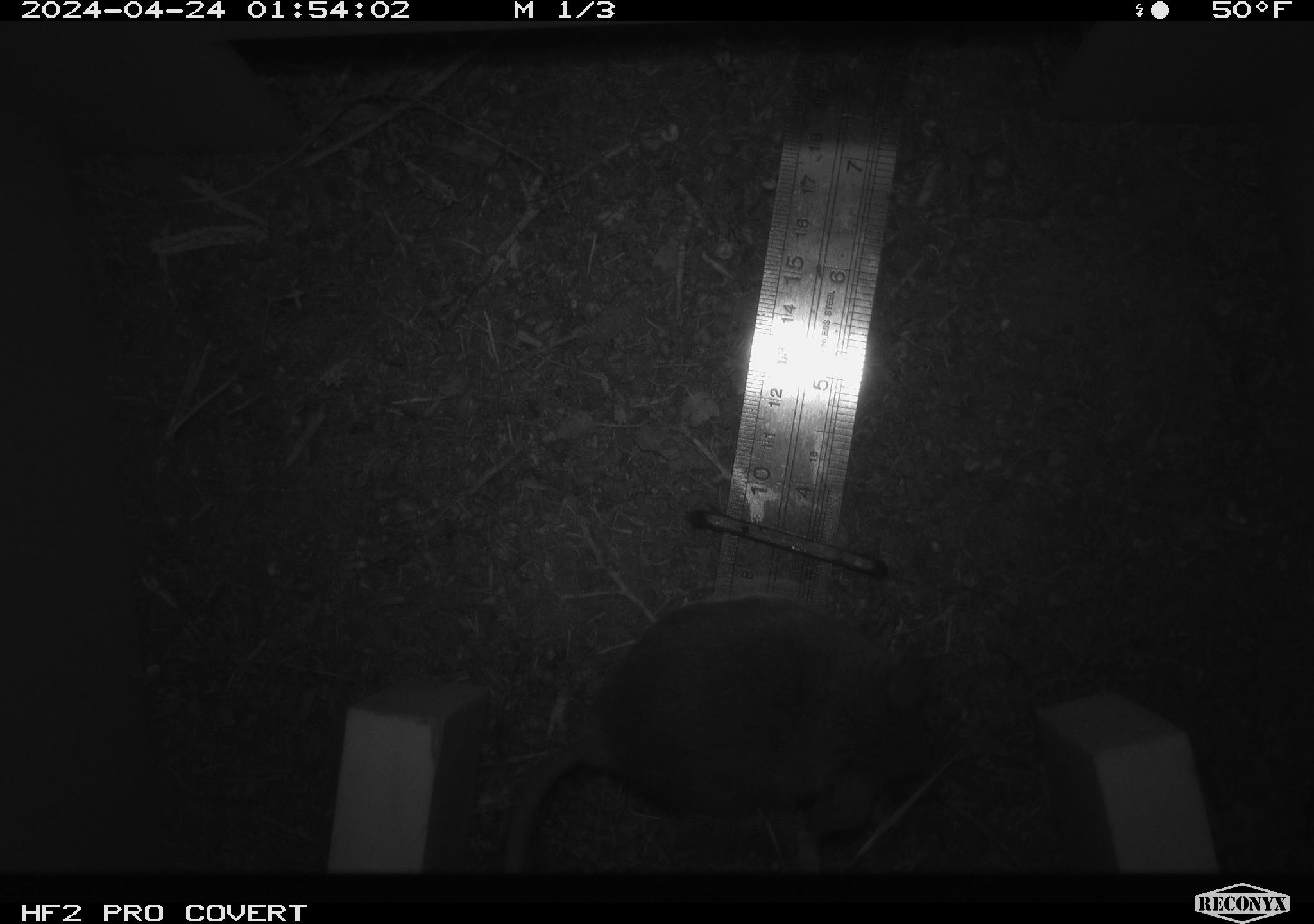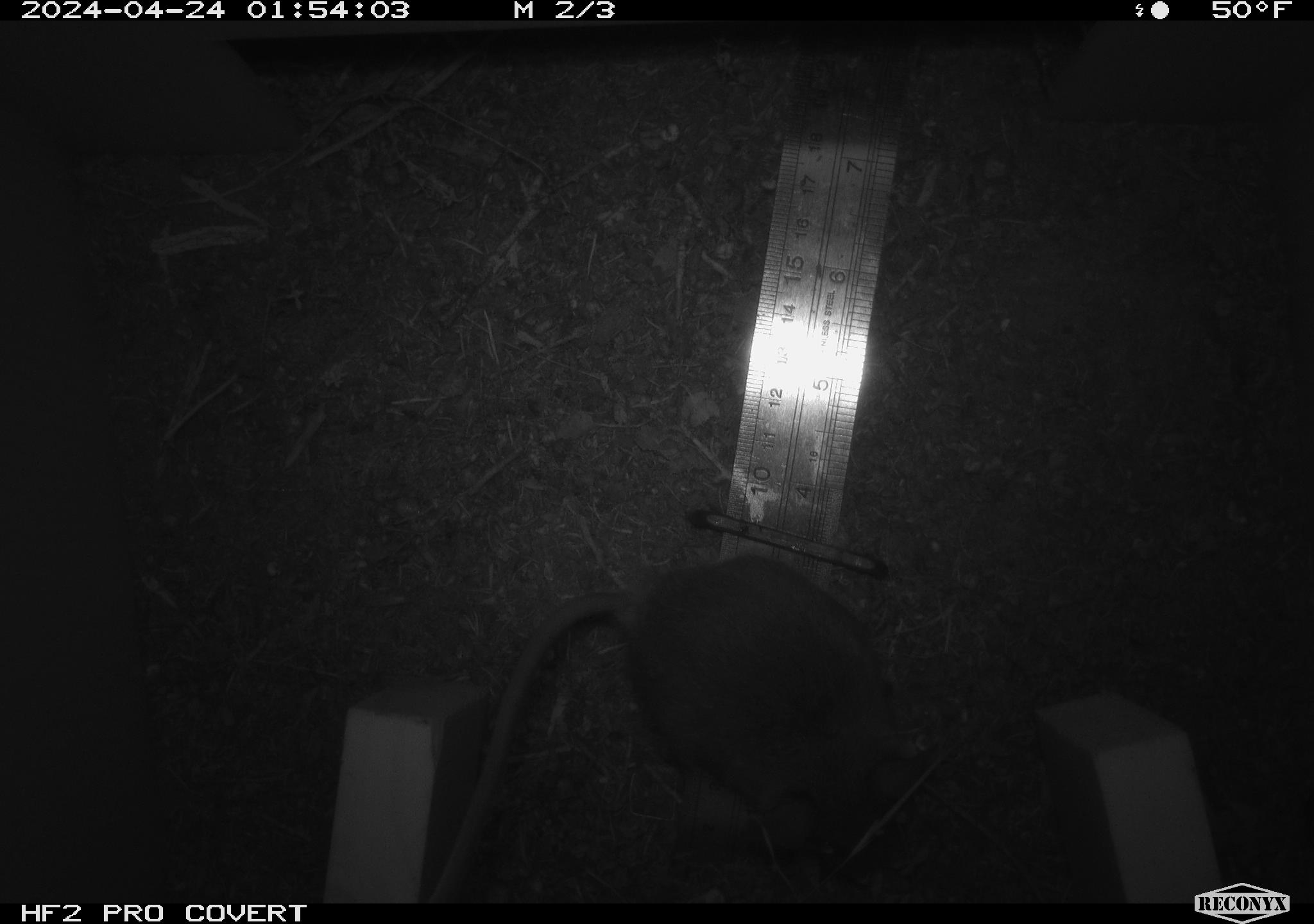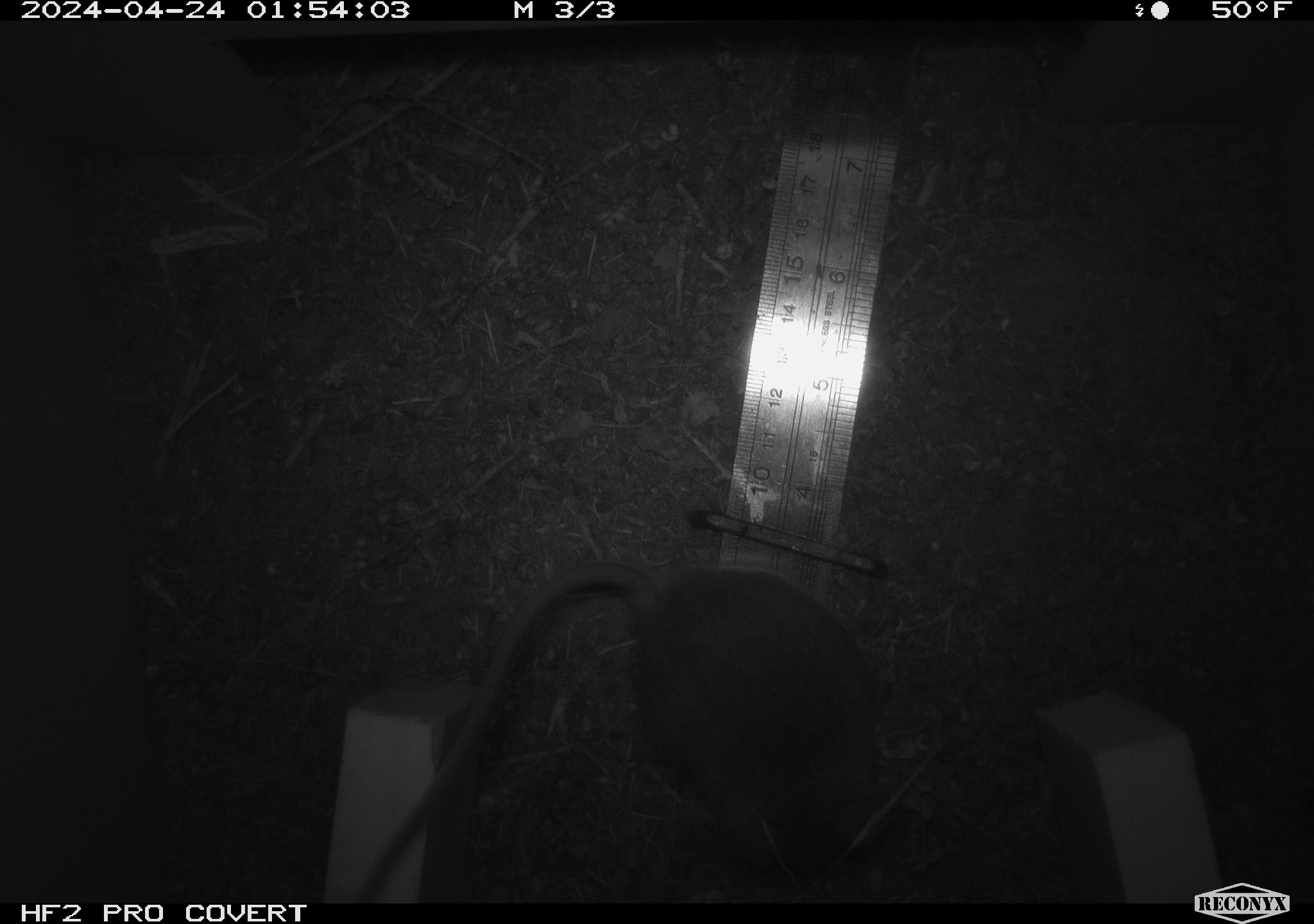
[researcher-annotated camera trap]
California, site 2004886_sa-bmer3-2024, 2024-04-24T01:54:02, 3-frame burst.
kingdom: Animalia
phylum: Chordata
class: Mammalia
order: Rodentia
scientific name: Rodentia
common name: mouse species